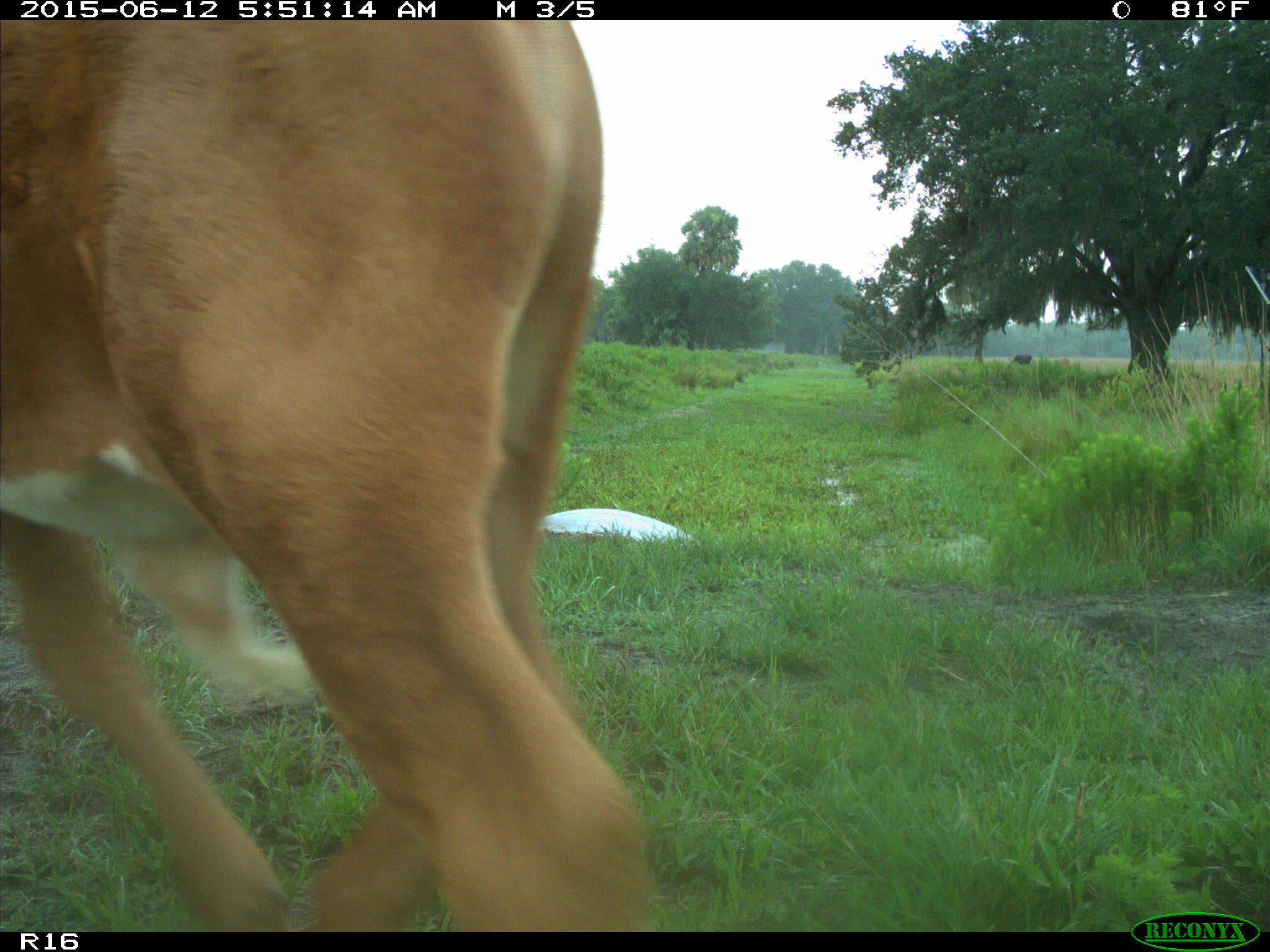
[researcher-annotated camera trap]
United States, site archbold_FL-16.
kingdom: Animalia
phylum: Chordata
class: Mammalia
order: Artiodactyla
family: Bovidae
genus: Bos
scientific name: Bos taurus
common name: domestic cow